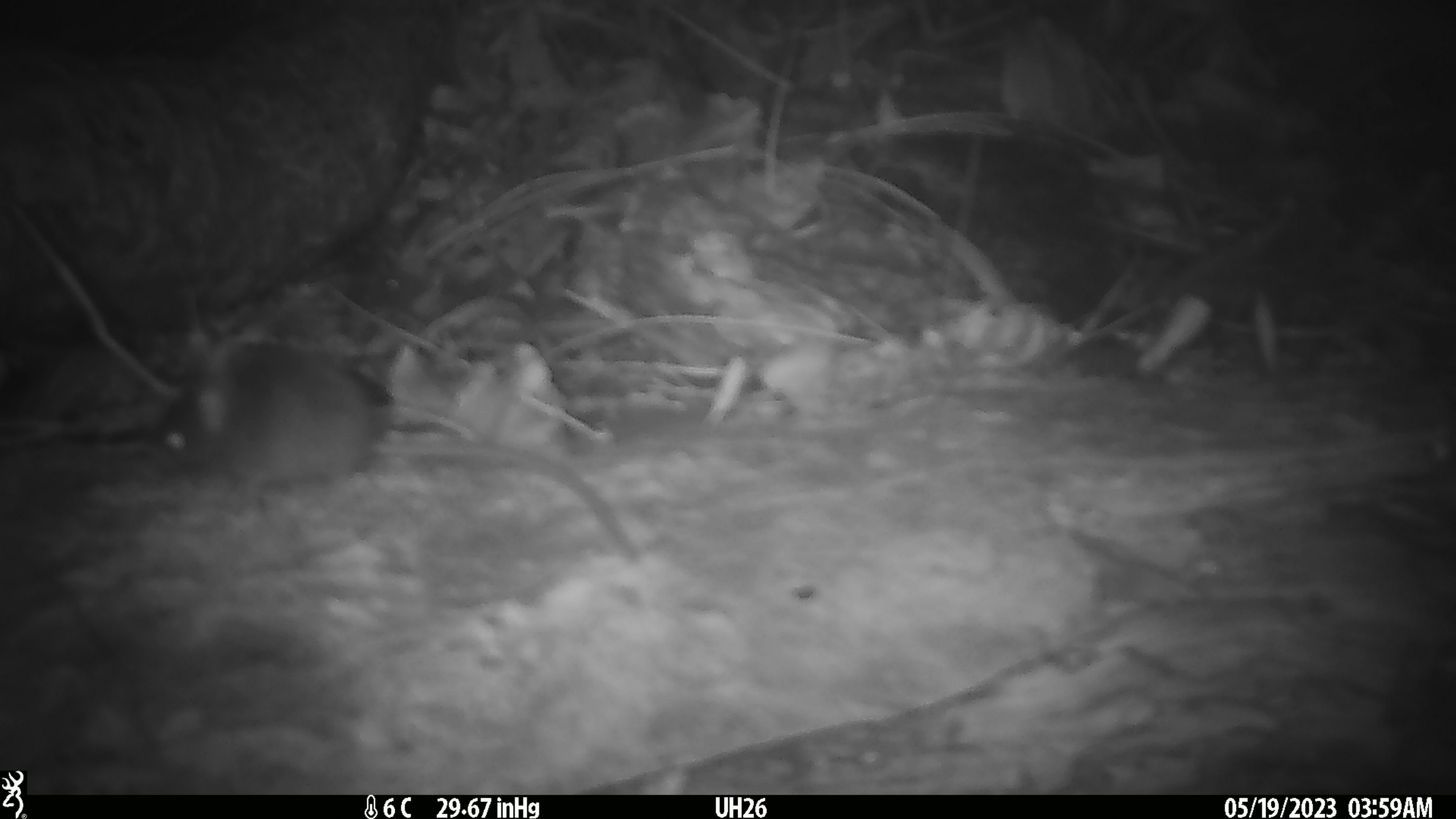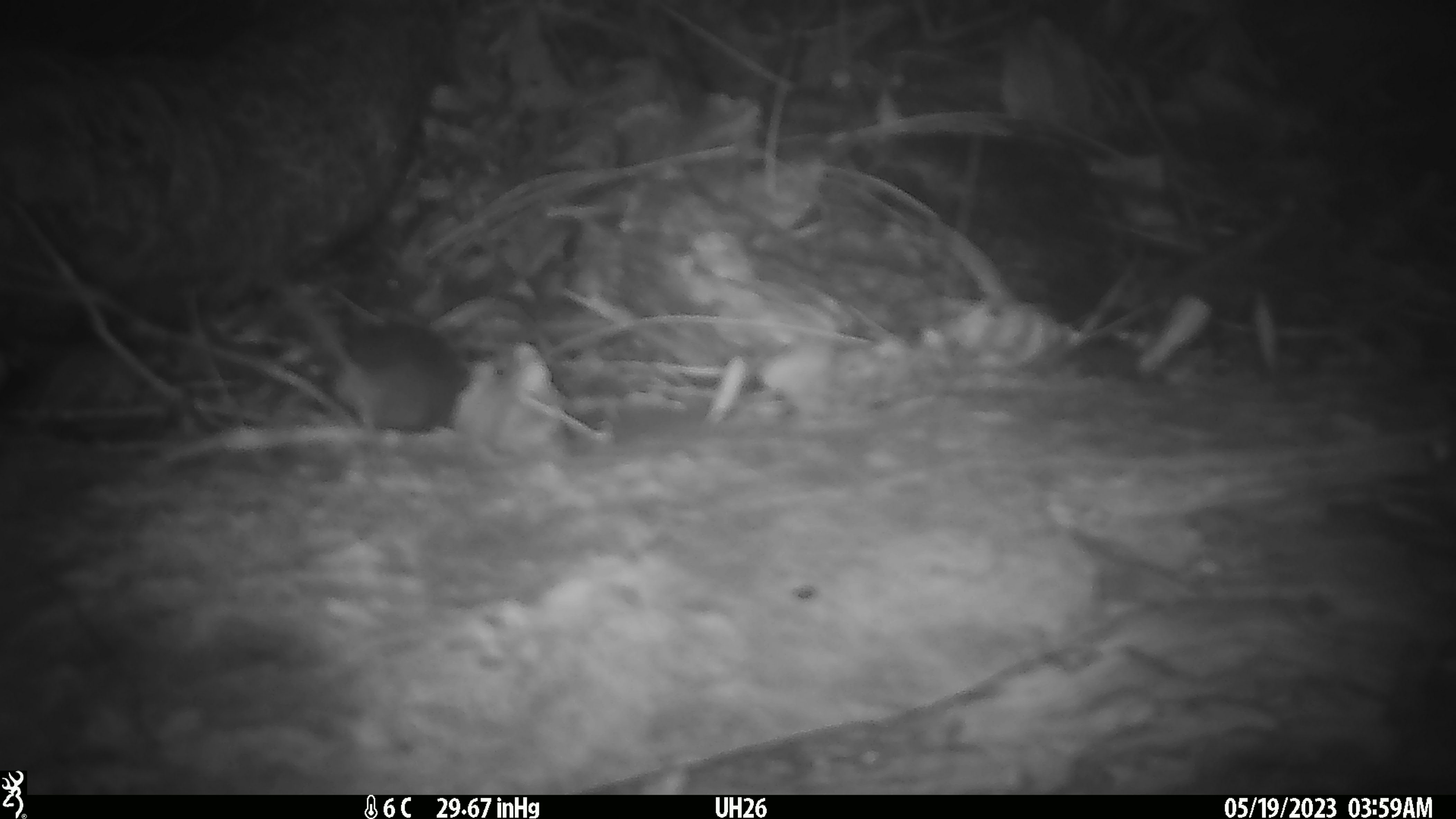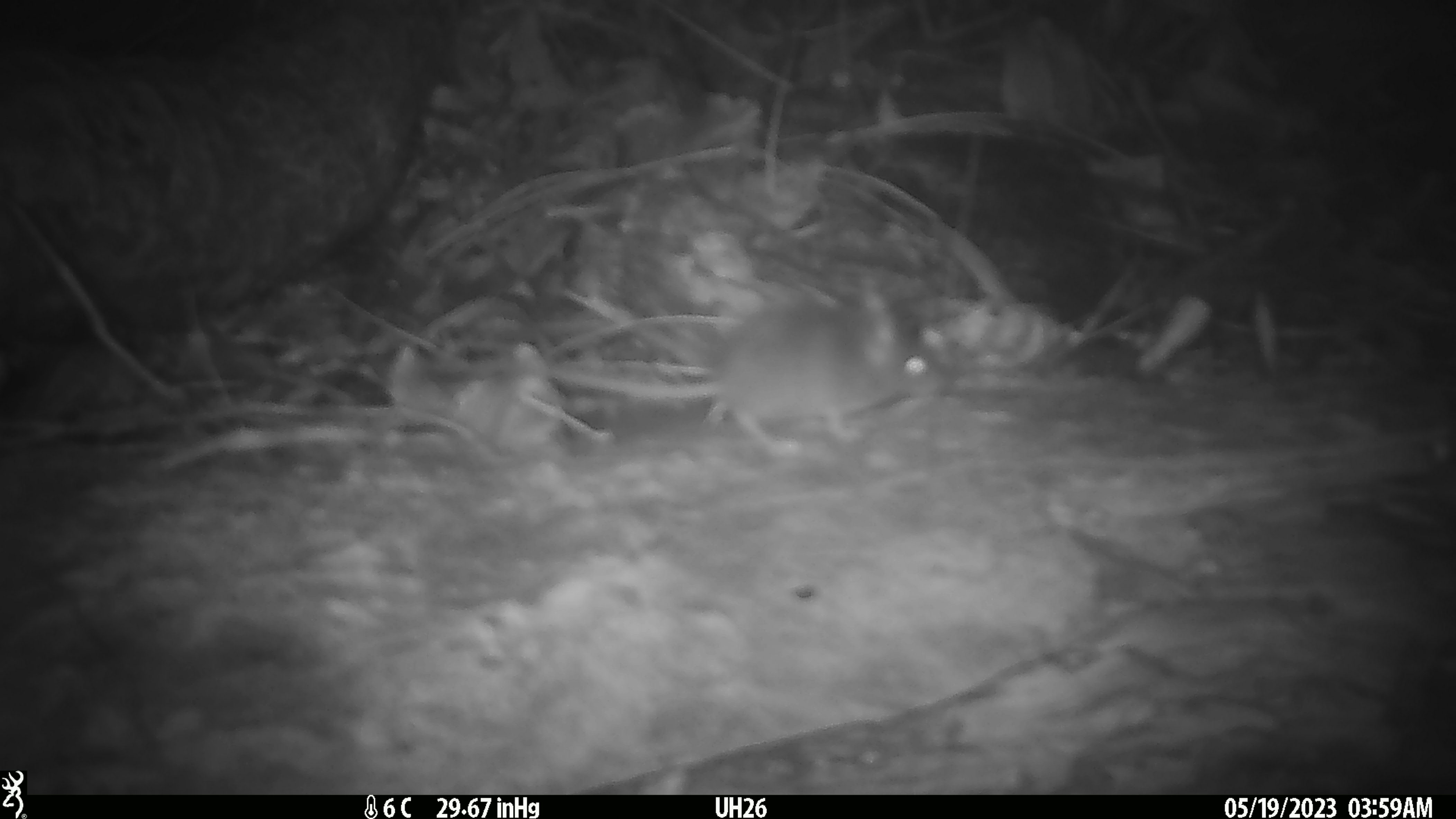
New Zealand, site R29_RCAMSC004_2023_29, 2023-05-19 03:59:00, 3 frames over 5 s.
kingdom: Animalia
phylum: Chordata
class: Mammalia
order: Rodentia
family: Muridae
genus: Mus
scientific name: Mus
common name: mouse